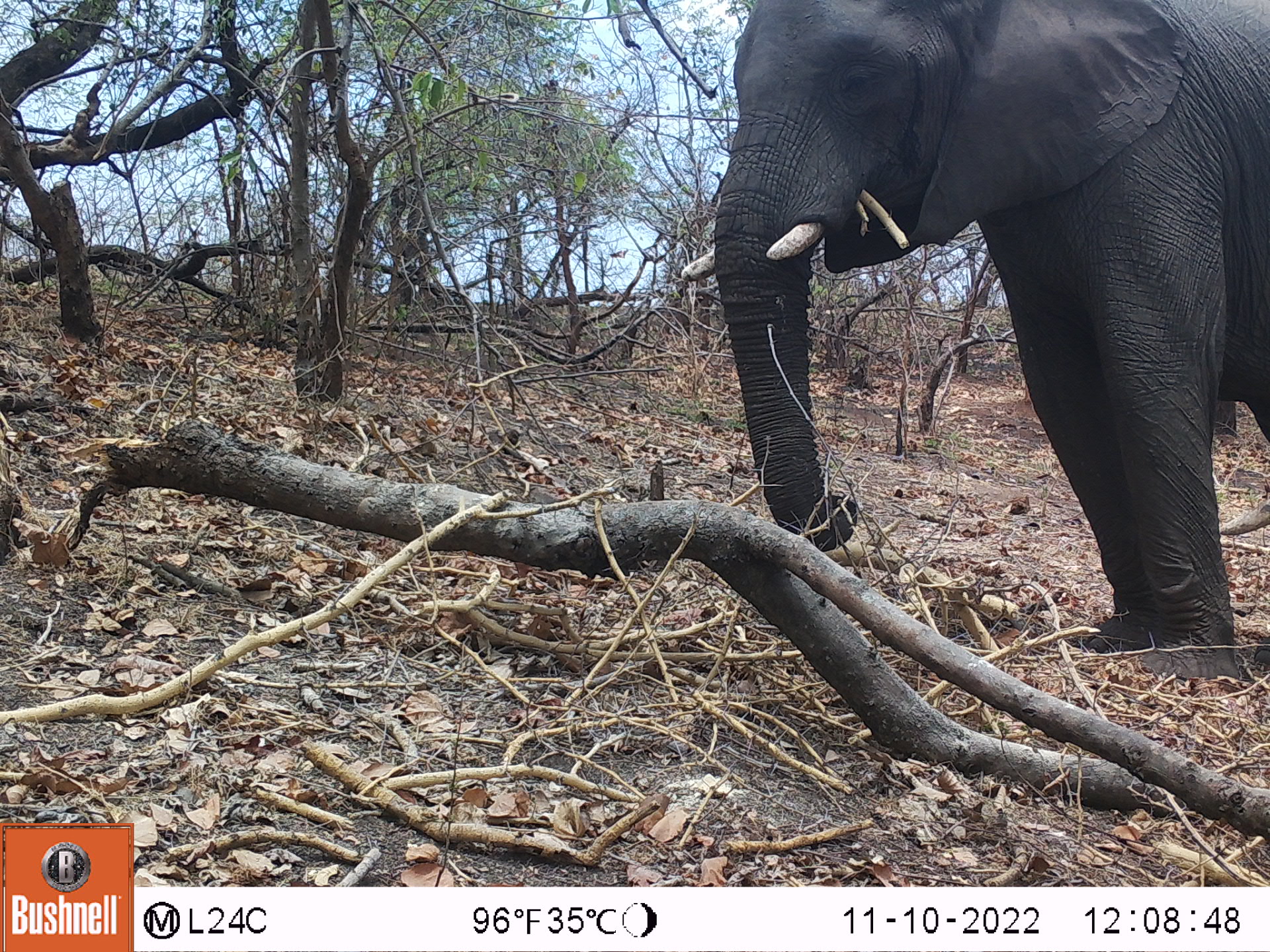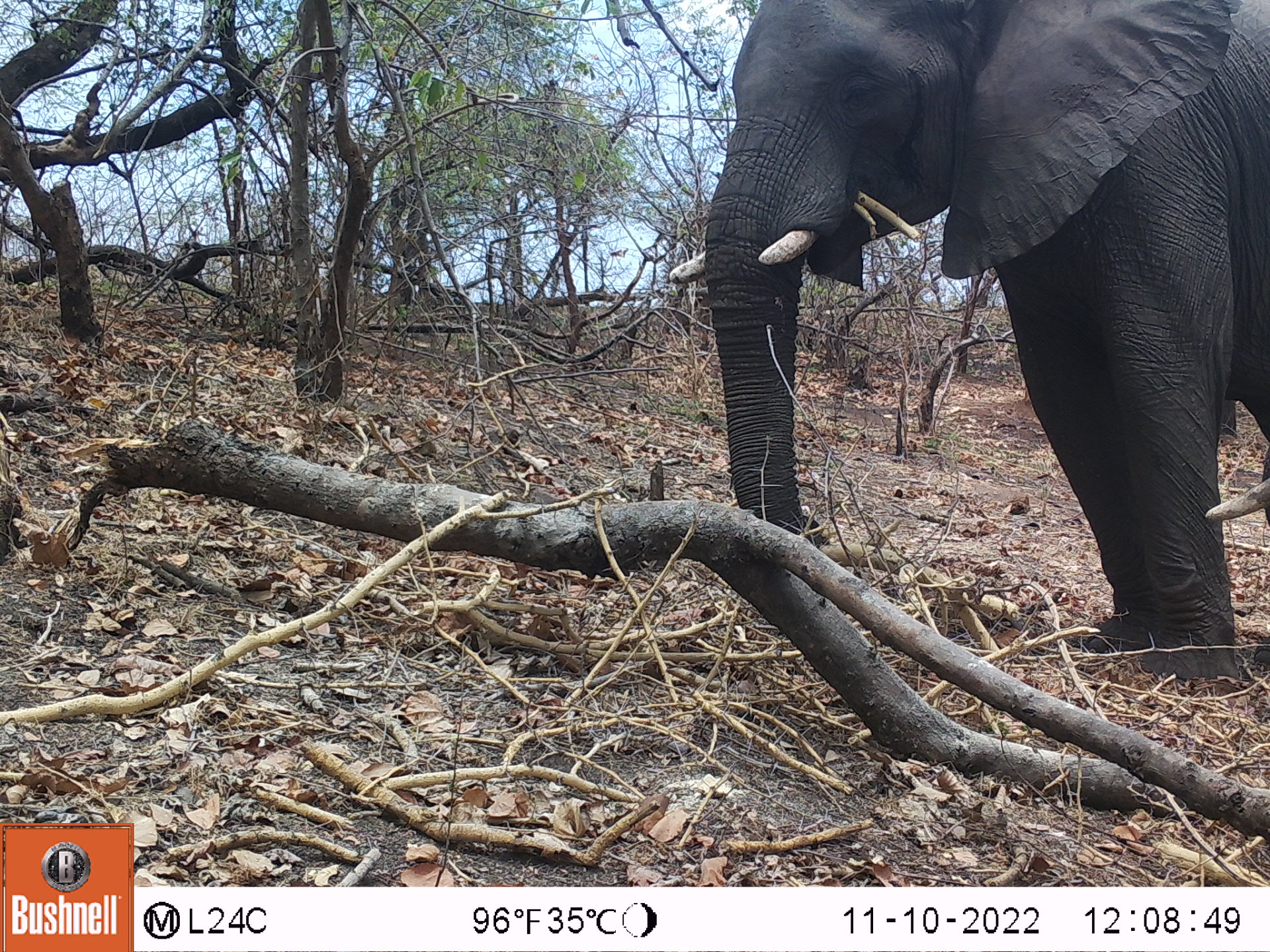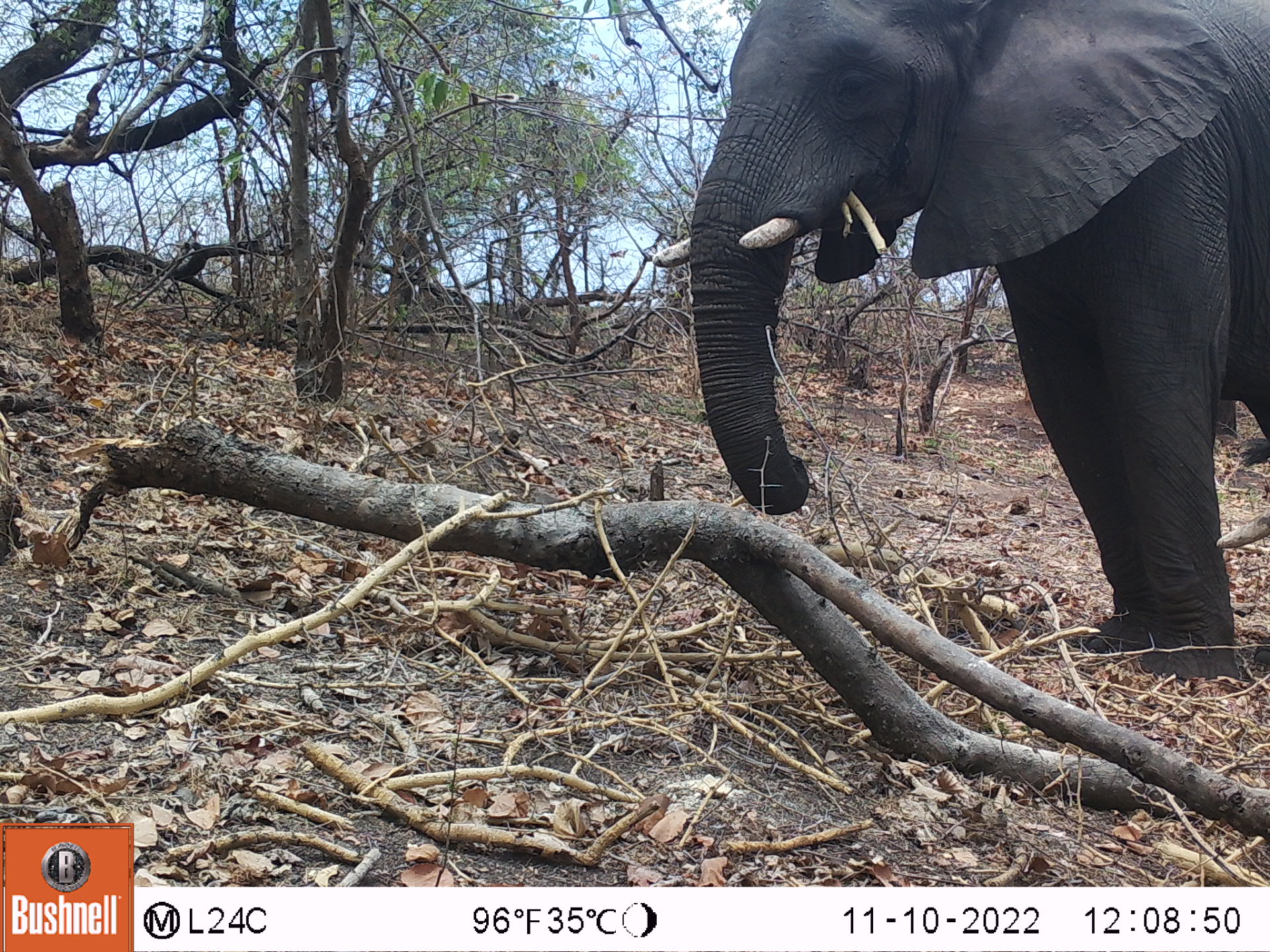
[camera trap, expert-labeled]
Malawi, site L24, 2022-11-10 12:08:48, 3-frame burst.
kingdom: Animalia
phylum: Chordata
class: Mammalia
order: Proboscidea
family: Elephantidae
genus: Loxodonta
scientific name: Loxodonta africana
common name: african savanna elephant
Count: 1.